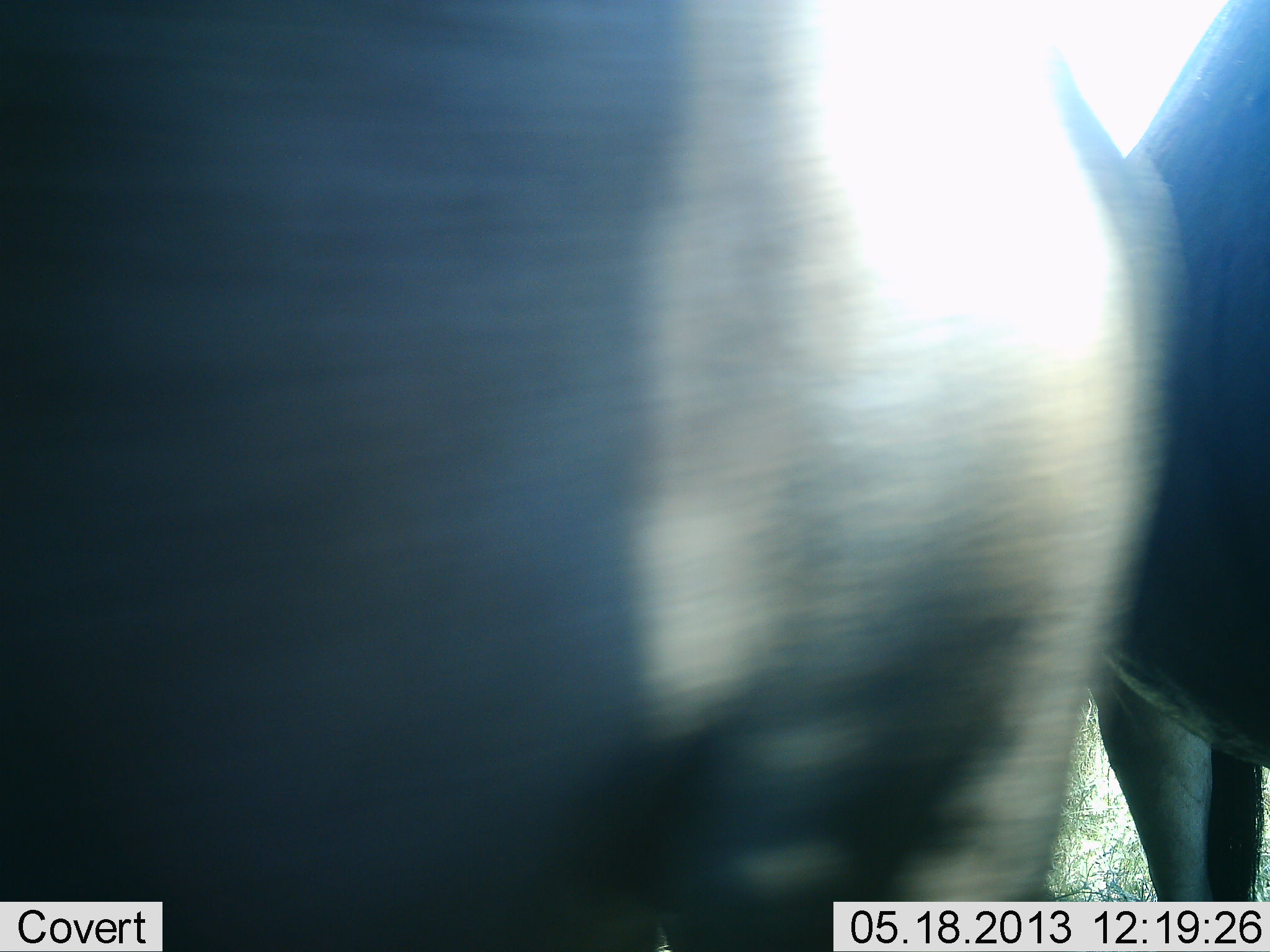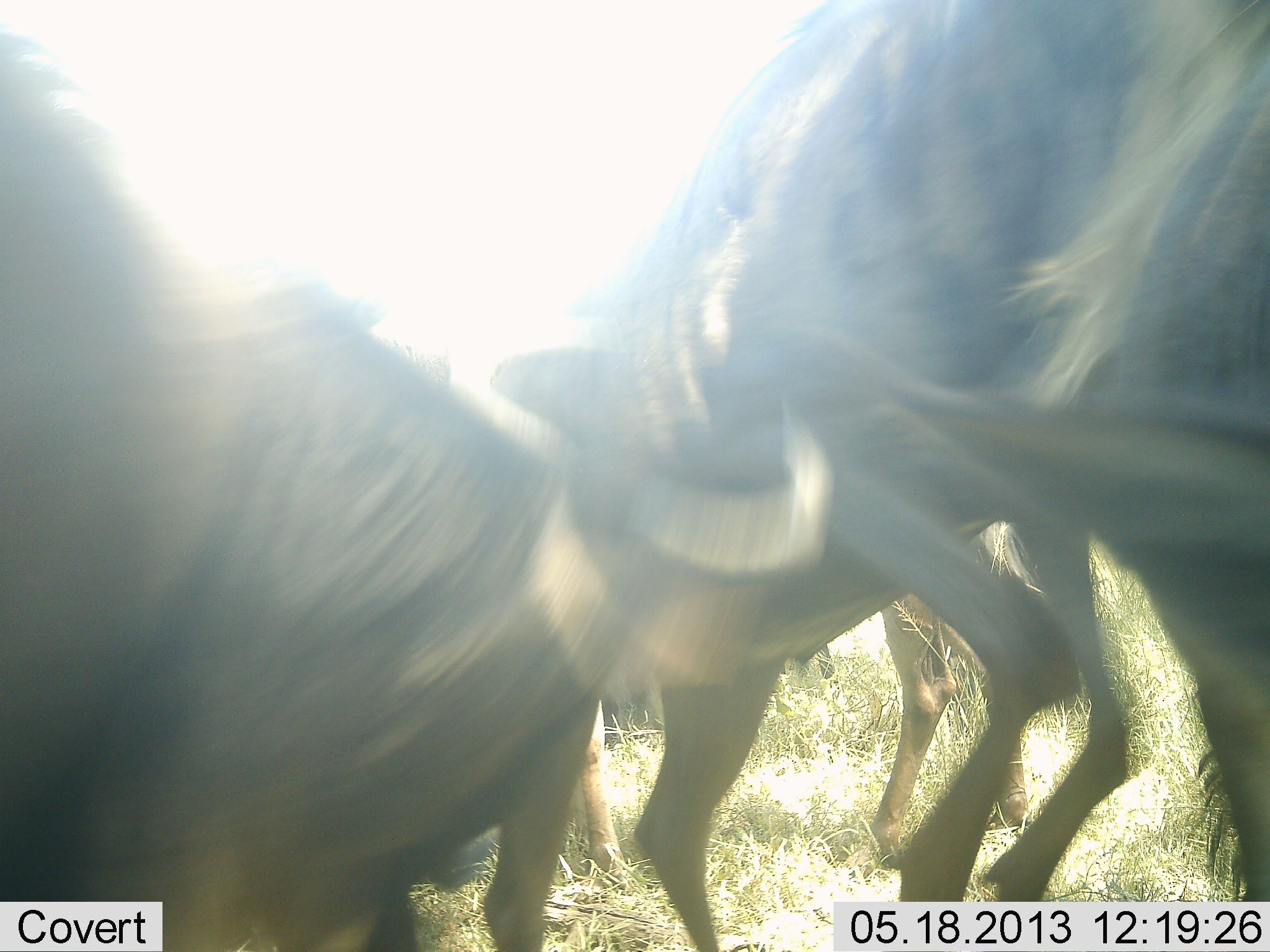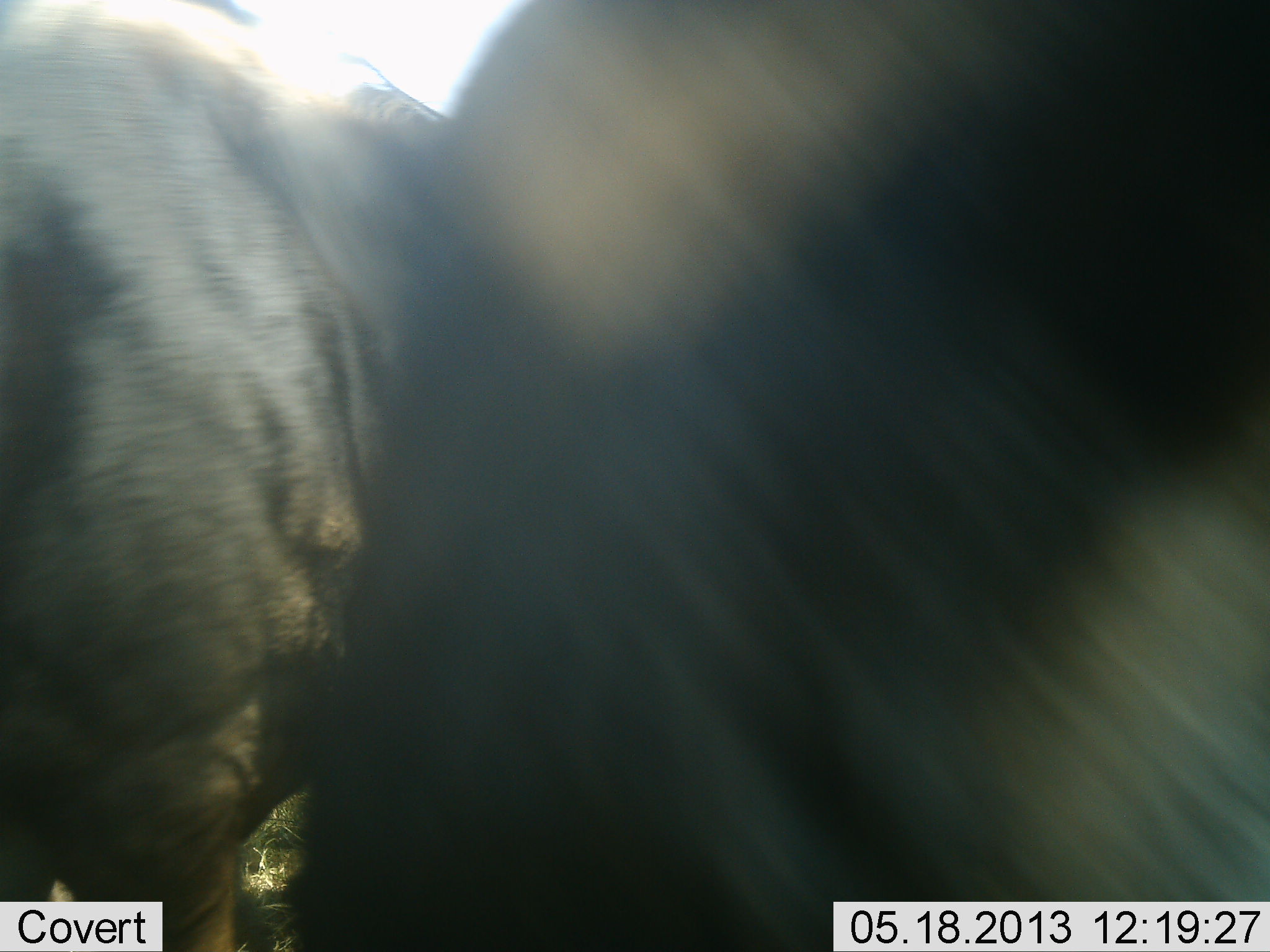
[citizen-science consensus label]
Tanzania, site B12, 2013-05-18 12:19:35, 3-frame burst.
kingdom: Animalia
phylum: Chordata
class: Mammalia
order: Artiodactyla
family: Bovidae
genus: Connochaetes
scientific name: Connochaetes taurinus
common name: blue wildebeest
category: wildebeest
Wildebeest (blue wildebeest) (Connochaetes taurinus), count 4. Behavior (volunteer vote fractions): standing 50%, resting 10%, moving 60%, interacting 30%. Young present (vote fraction): 0%. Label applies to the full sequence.